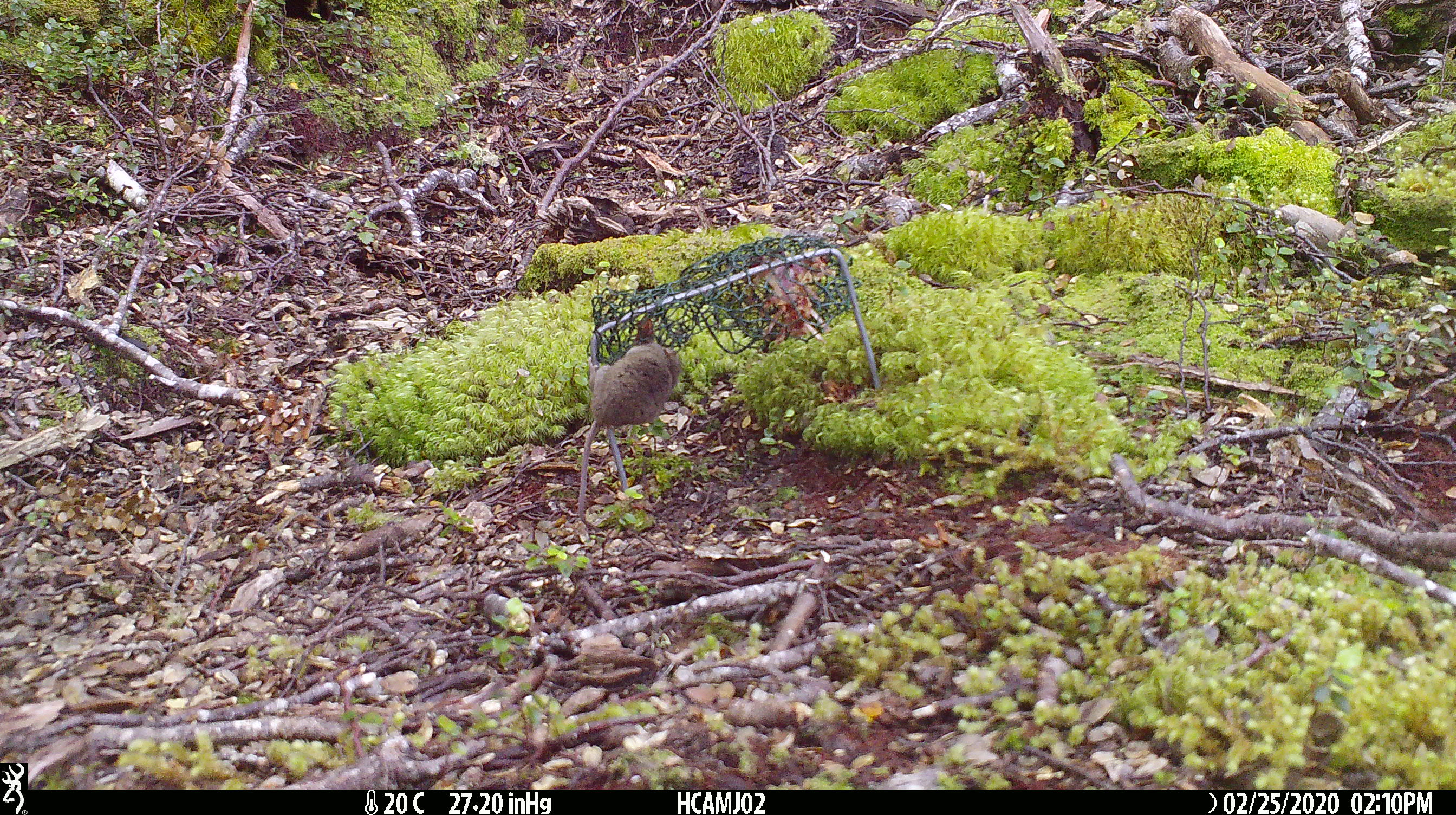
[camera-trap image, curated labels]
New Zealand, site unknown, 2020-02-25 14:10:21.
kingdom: Animalia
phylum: Chordata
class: Mammalia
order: Rodentia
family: Muridae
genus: Mus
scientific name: Mus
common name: mouse